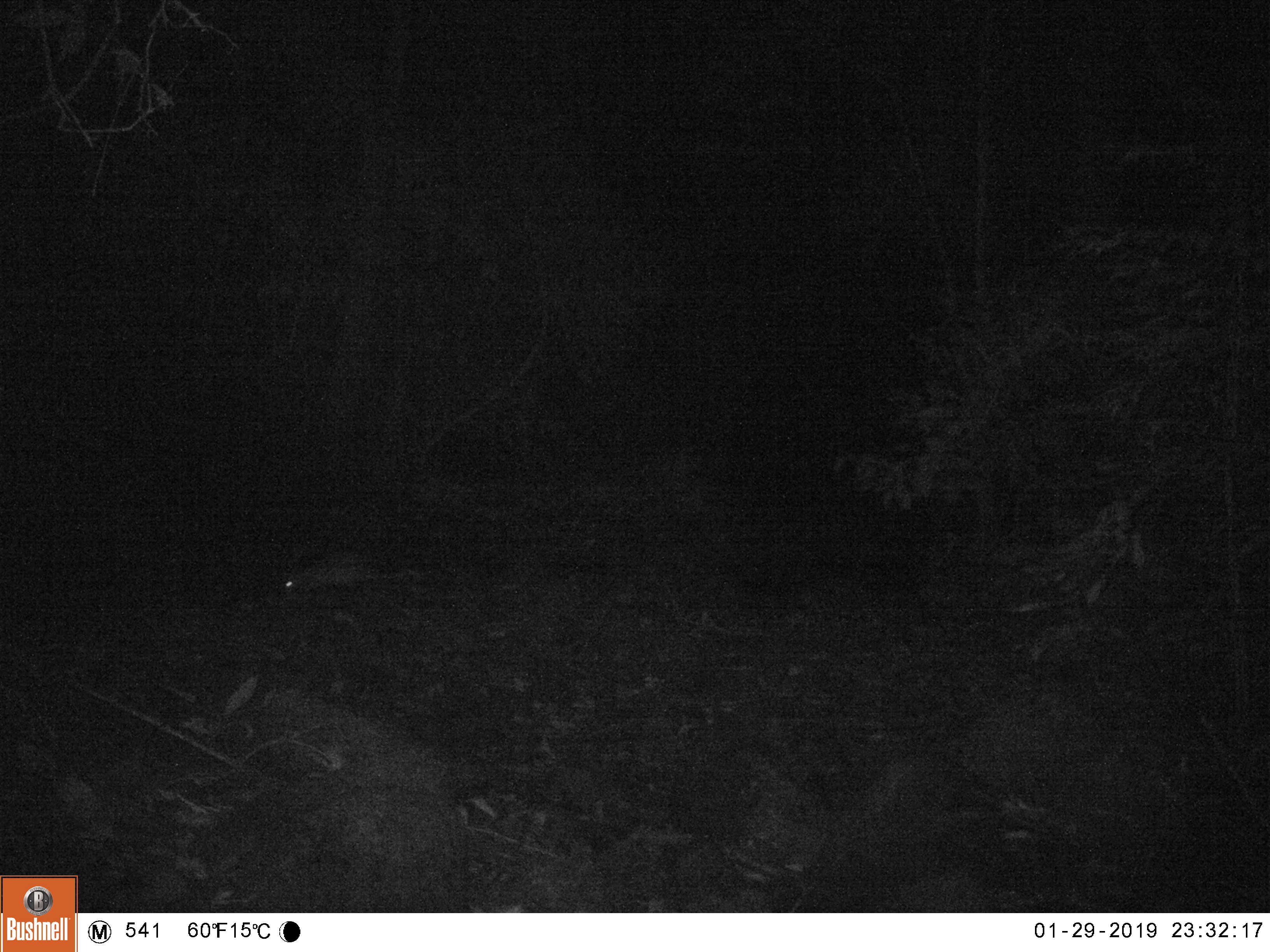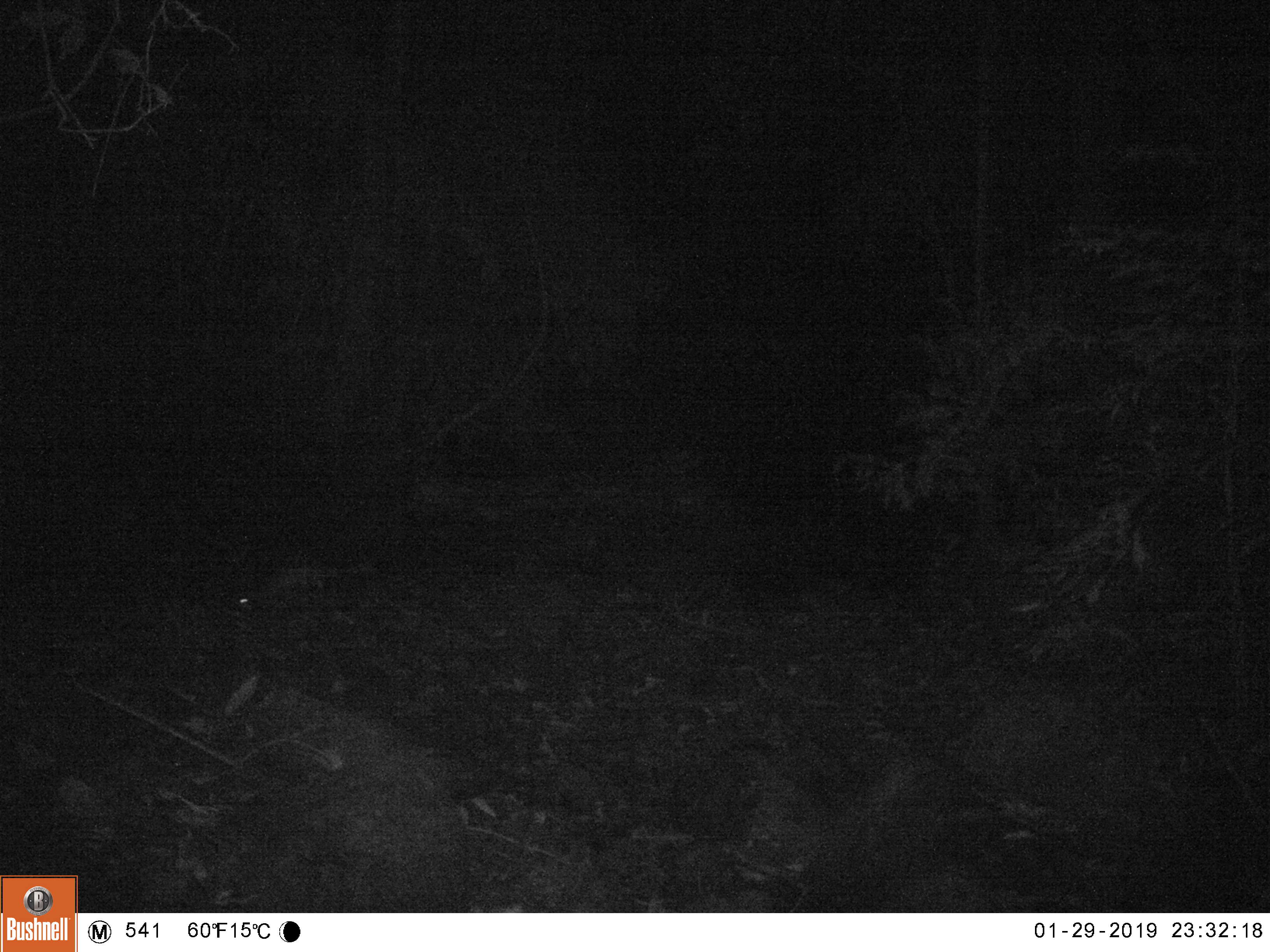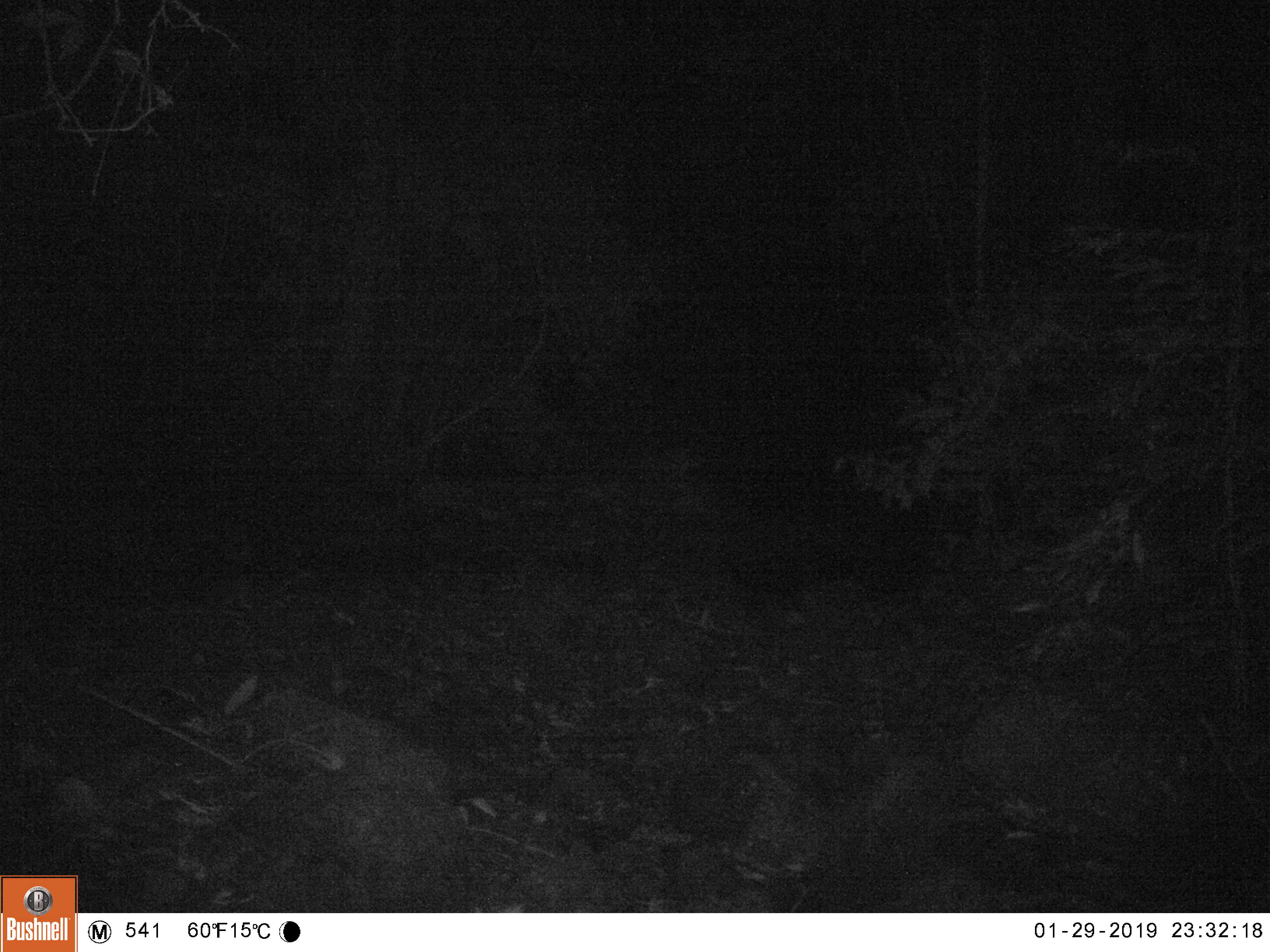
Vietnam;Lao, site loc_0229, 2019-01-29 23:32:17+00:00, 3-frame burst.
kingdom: Animalia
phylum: Chordata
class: Mammalia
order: Rodentia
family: Hystricidae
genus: Atherurus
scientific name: Atherurus macrourus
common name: asiatic brush-tailed porcupine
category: asiatic brush tailed porcupine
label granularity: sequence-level